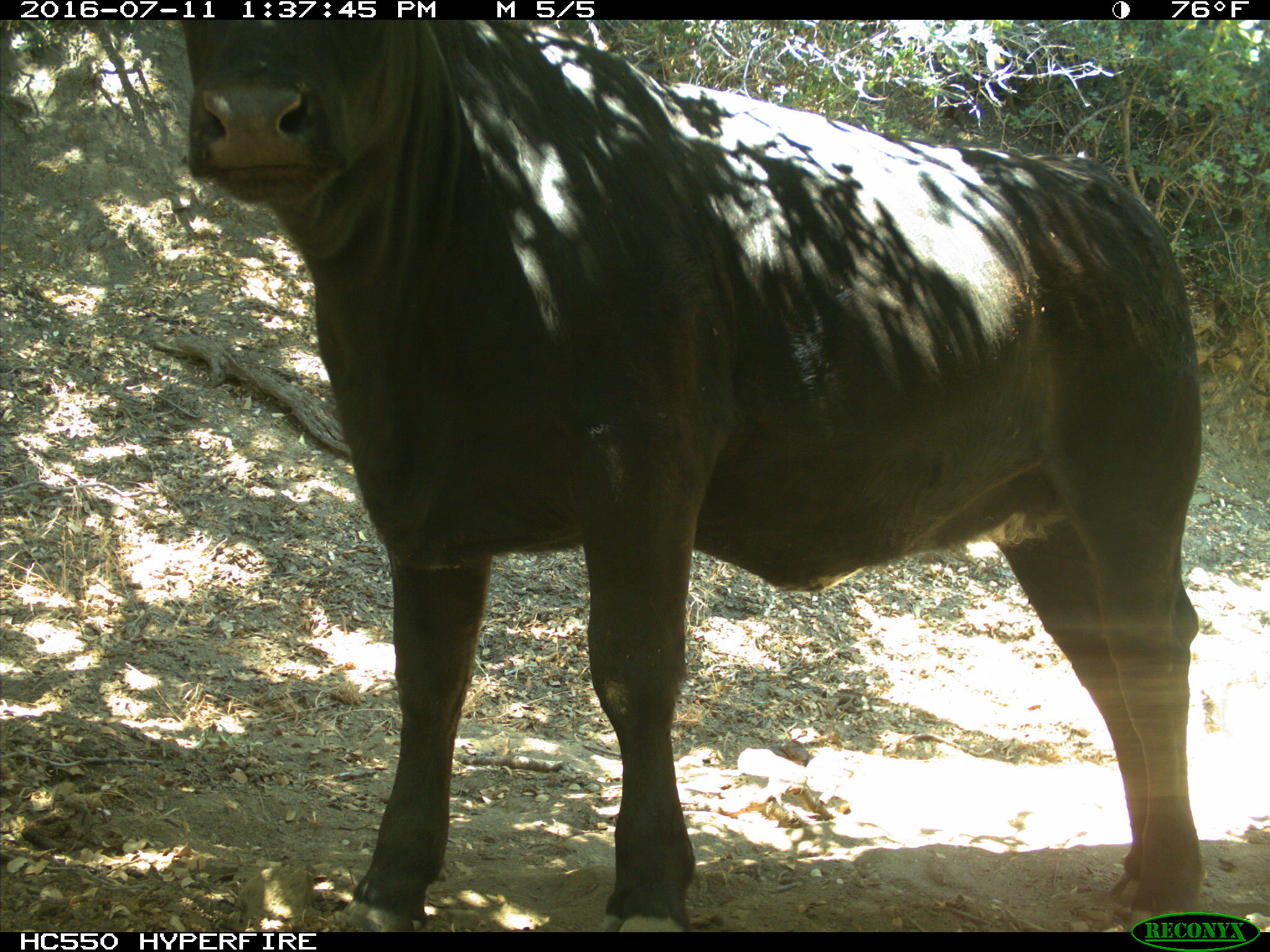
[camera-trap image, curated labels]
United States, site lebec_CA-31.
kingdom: Animalia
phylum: Chordata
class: Mammalia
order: Artiodactyla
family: Bovidae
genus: Bos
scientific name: Bos taurus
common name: domestic cow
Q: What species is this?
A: Bos taurus (domestic cow).